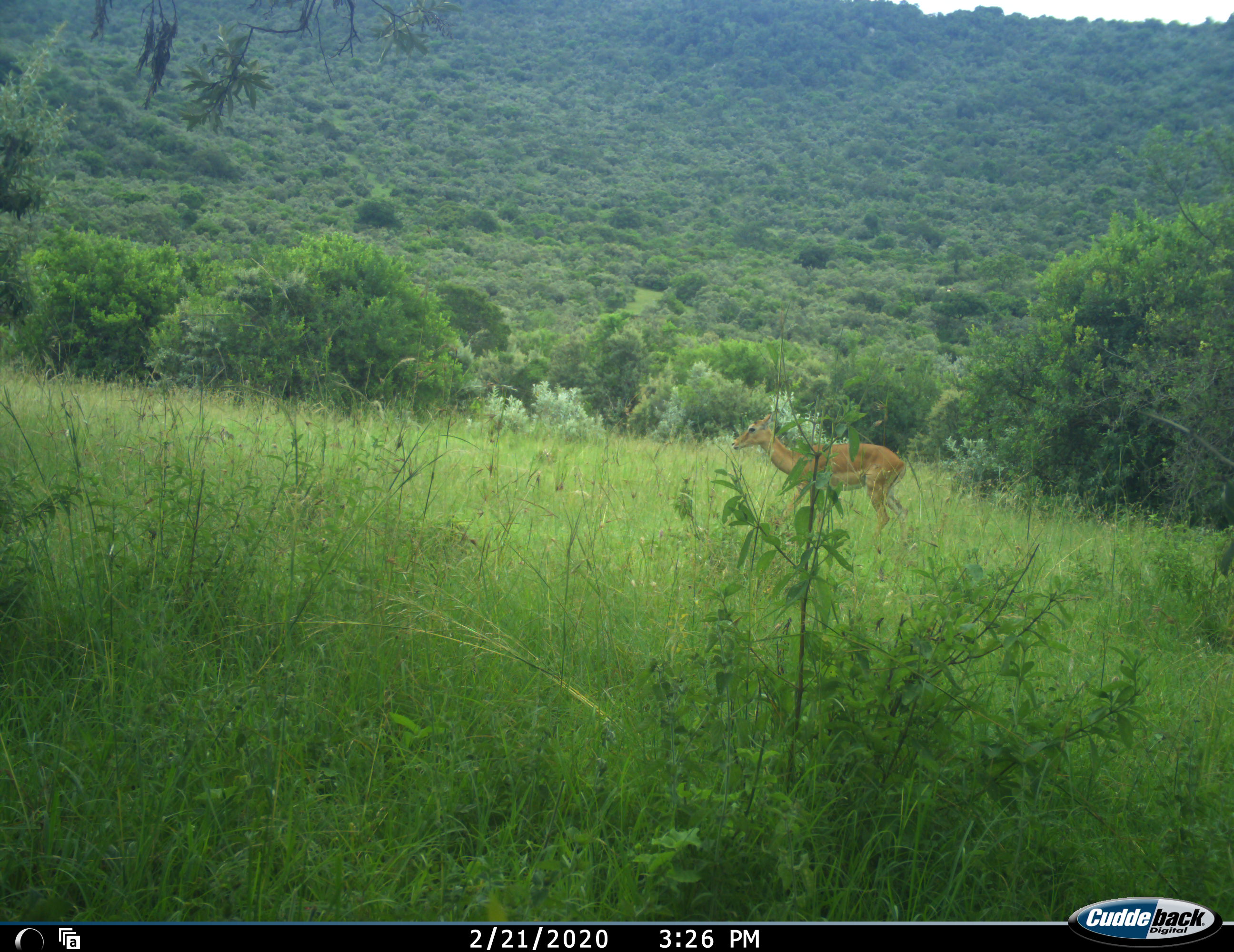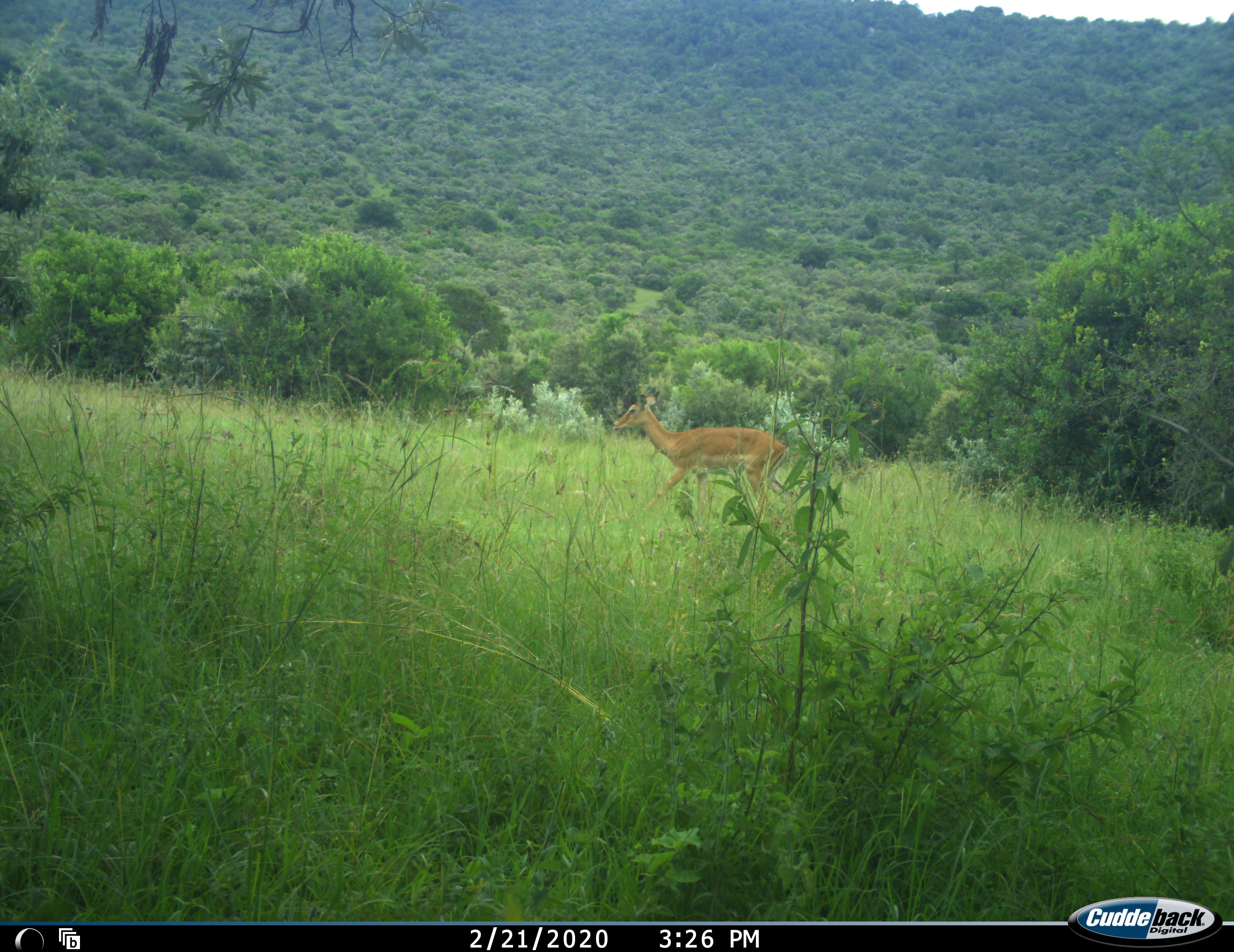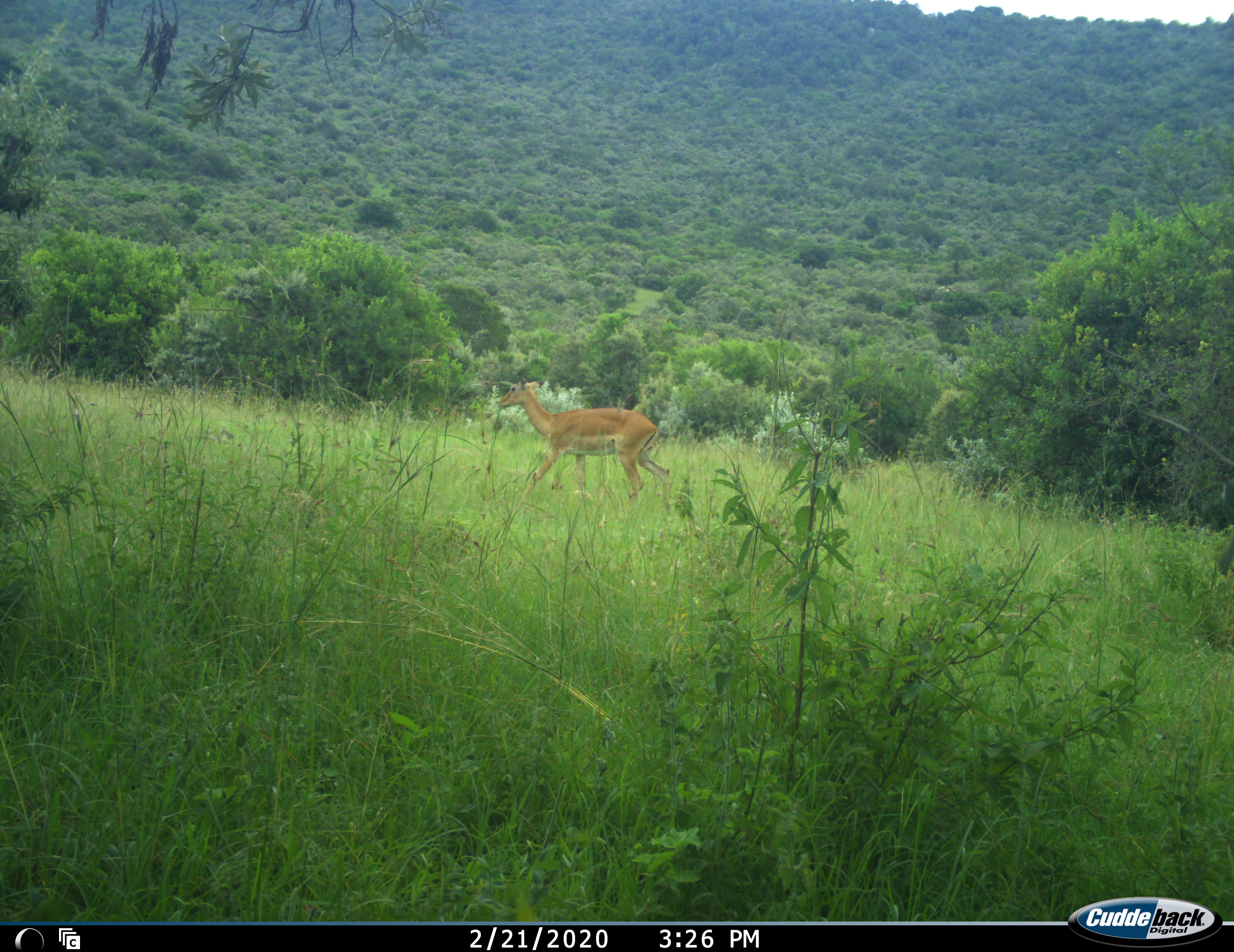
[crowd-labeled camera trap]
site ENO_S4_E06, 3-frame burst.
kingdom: Animalia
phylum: Chordata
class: Mammalia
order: Artiodactyla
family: Bovidae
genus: Aepyceros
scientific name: Aepyceros melampus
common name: impala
Impala (Aepyceros melampus), count 1. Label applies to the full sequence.